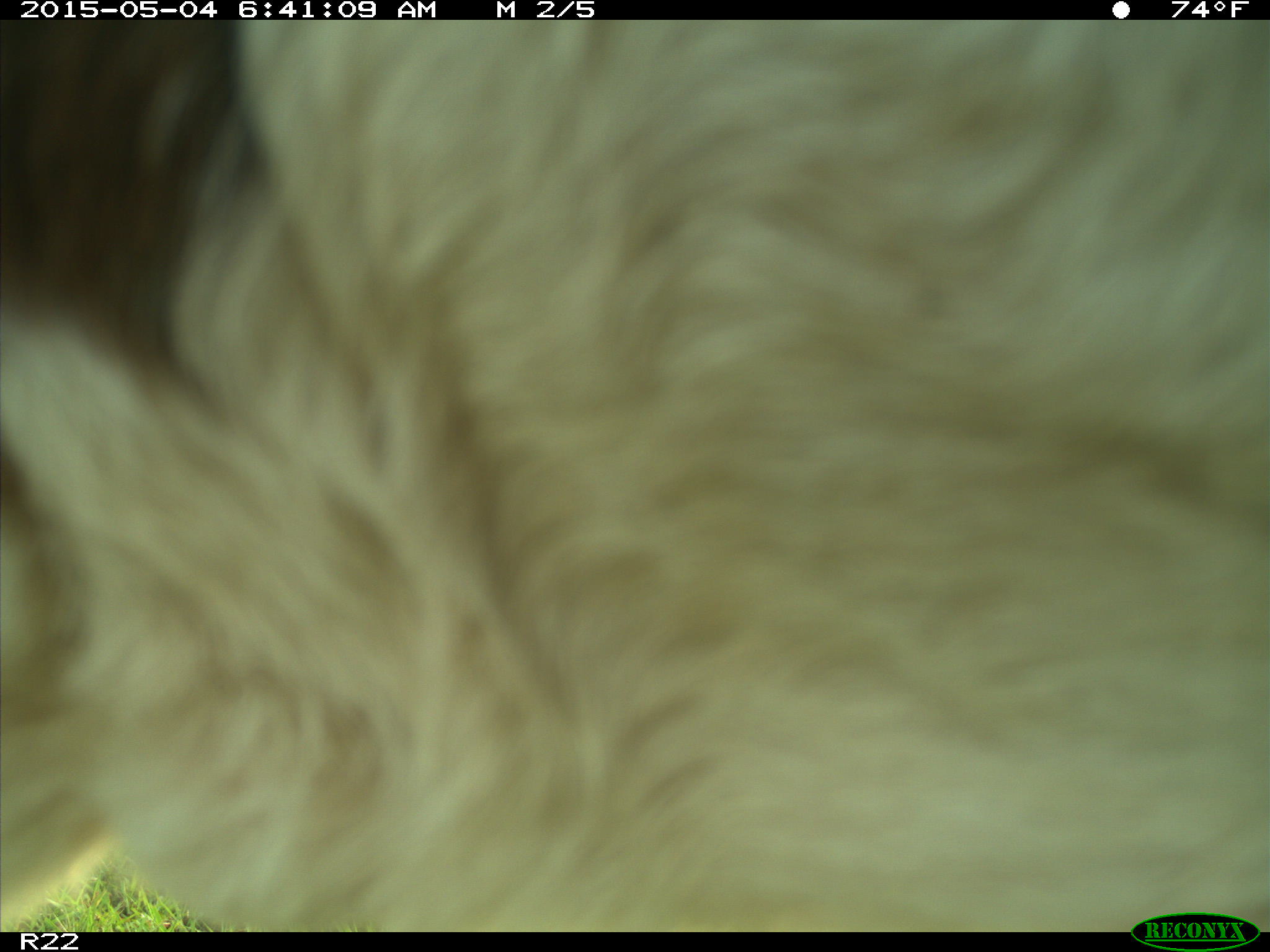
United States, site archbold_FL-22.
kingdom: Animalia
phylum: Chordata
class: Mammalia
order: Artiodactyla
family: Bovidae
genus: Bos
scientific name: Bos taurus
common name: domestic cow